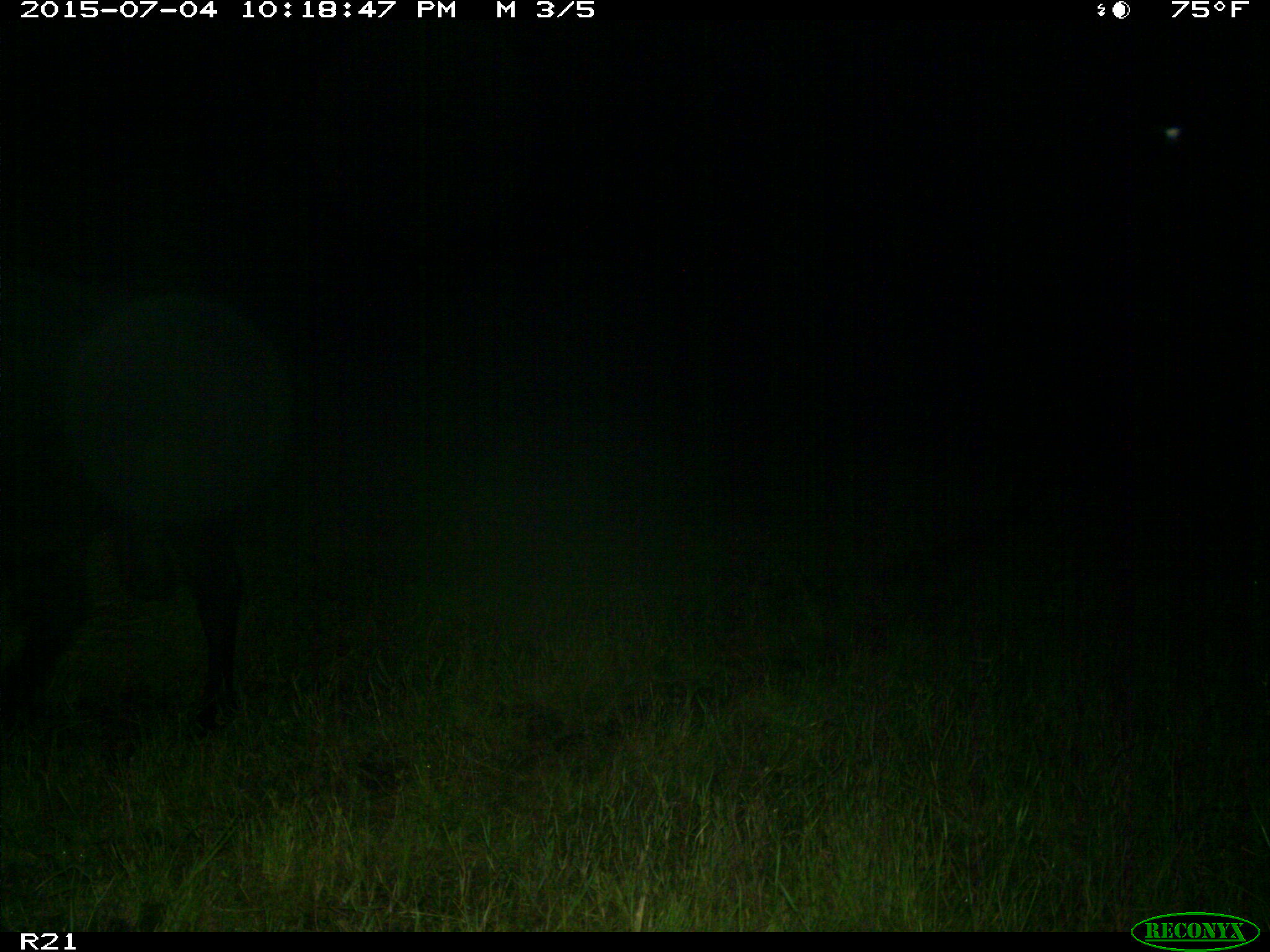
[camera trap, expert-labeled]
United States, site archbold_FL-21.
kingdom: Animalia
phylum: Chordata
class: Mammalia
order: Artiodactyla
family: Bovidae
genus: Bos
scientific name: Bos taurus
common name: domestic cow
Bos taurus (domestic cow).